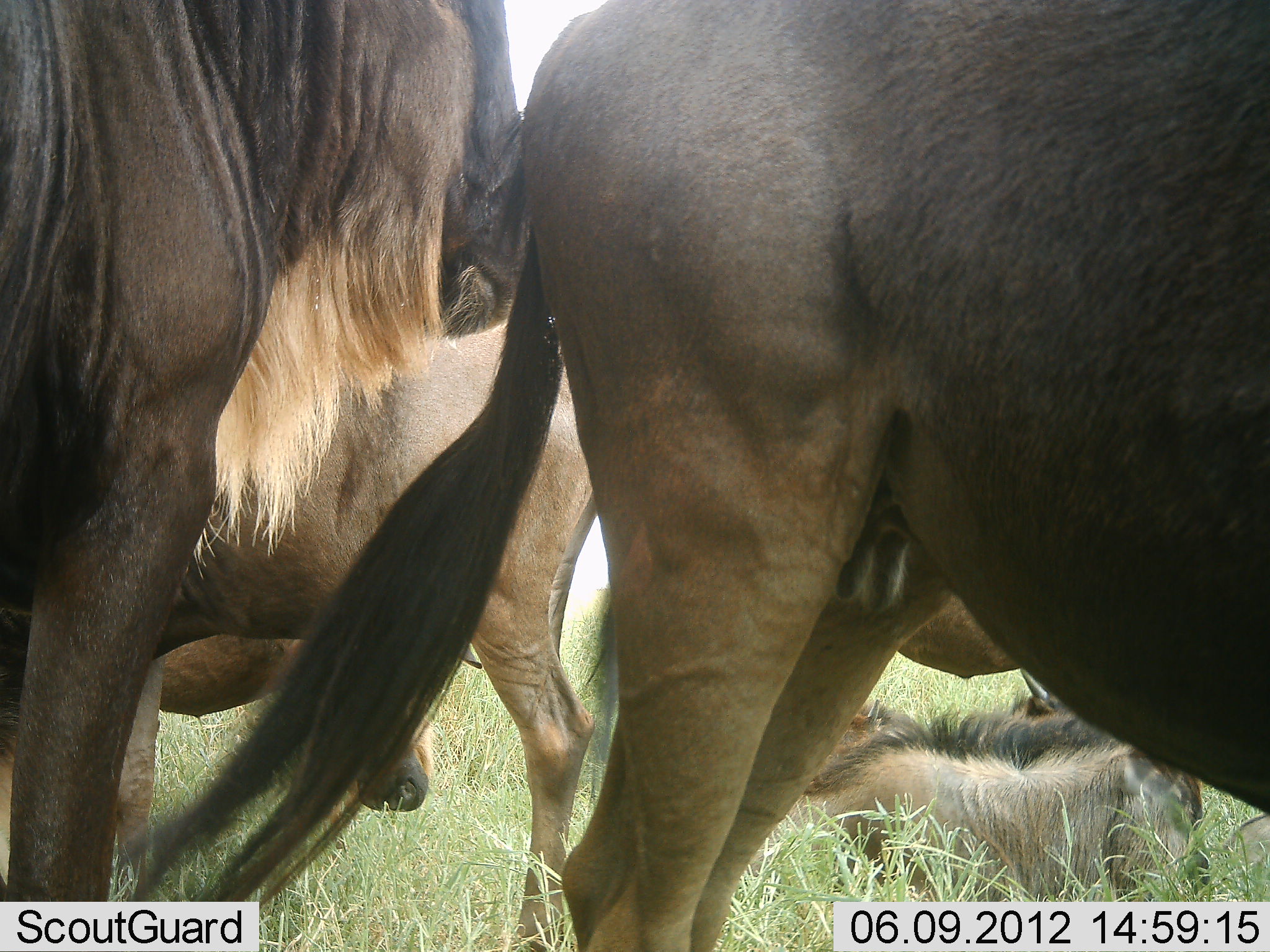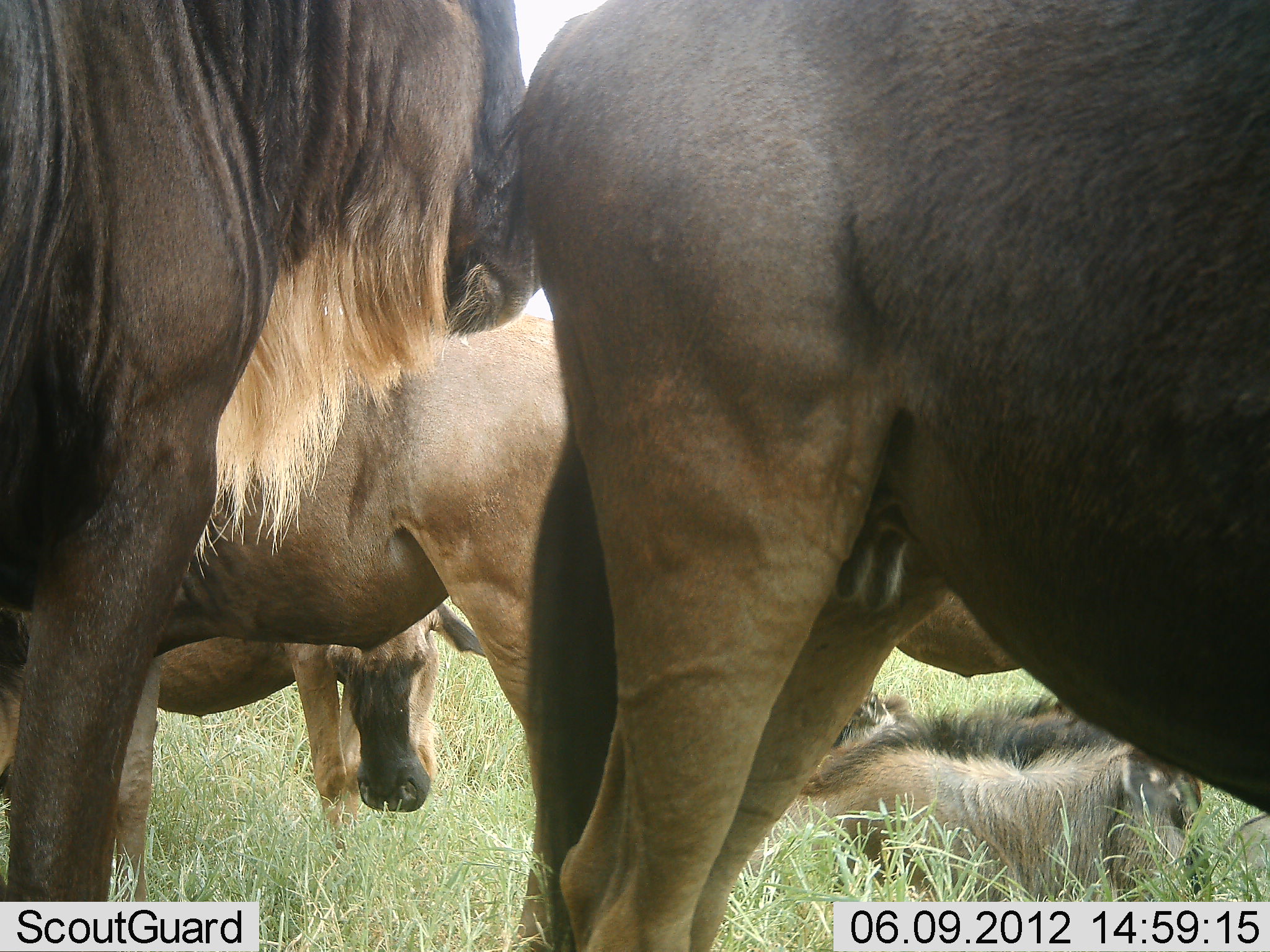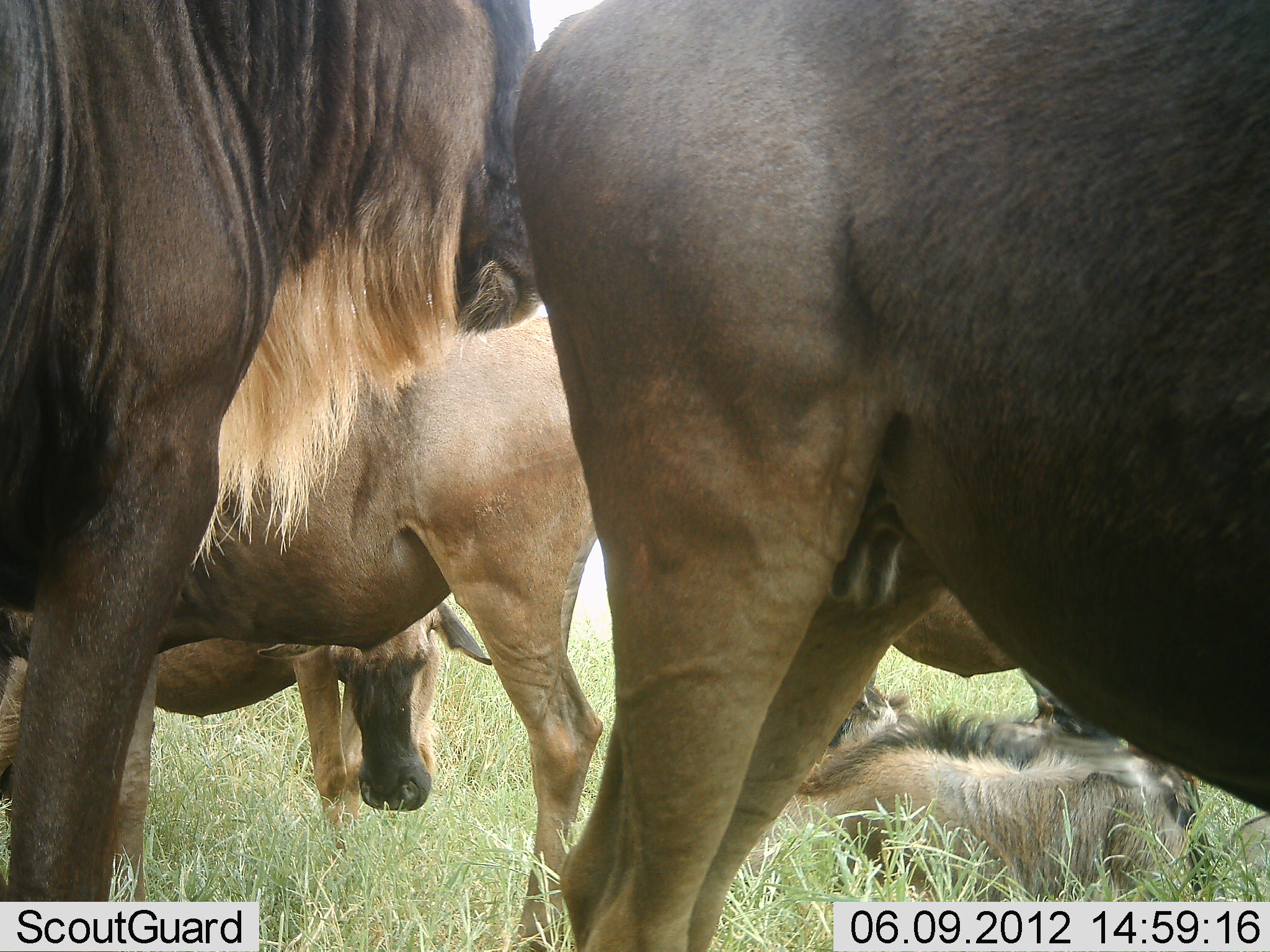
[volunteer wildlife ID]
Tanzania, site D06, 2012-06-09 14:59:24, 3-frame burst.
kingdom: Animalia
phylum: Chordata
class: Mammalia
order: Artiodactyla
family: Bovidae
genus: Connochaetes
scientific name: Connochaetes taurinus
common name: blue wildebeest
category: wildebeest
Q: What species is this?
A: Wildebeest (blue wildebeest) (Connochaetes taurinus).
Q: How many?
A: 6.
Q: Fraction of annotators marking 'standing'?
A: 100%.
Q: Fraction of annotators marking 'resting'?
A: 80%.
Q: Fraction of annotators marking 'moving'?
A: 0%.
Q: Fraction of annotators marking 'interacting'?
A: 10%.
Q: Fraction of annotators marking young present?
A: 40%.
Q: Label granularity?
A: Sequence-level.